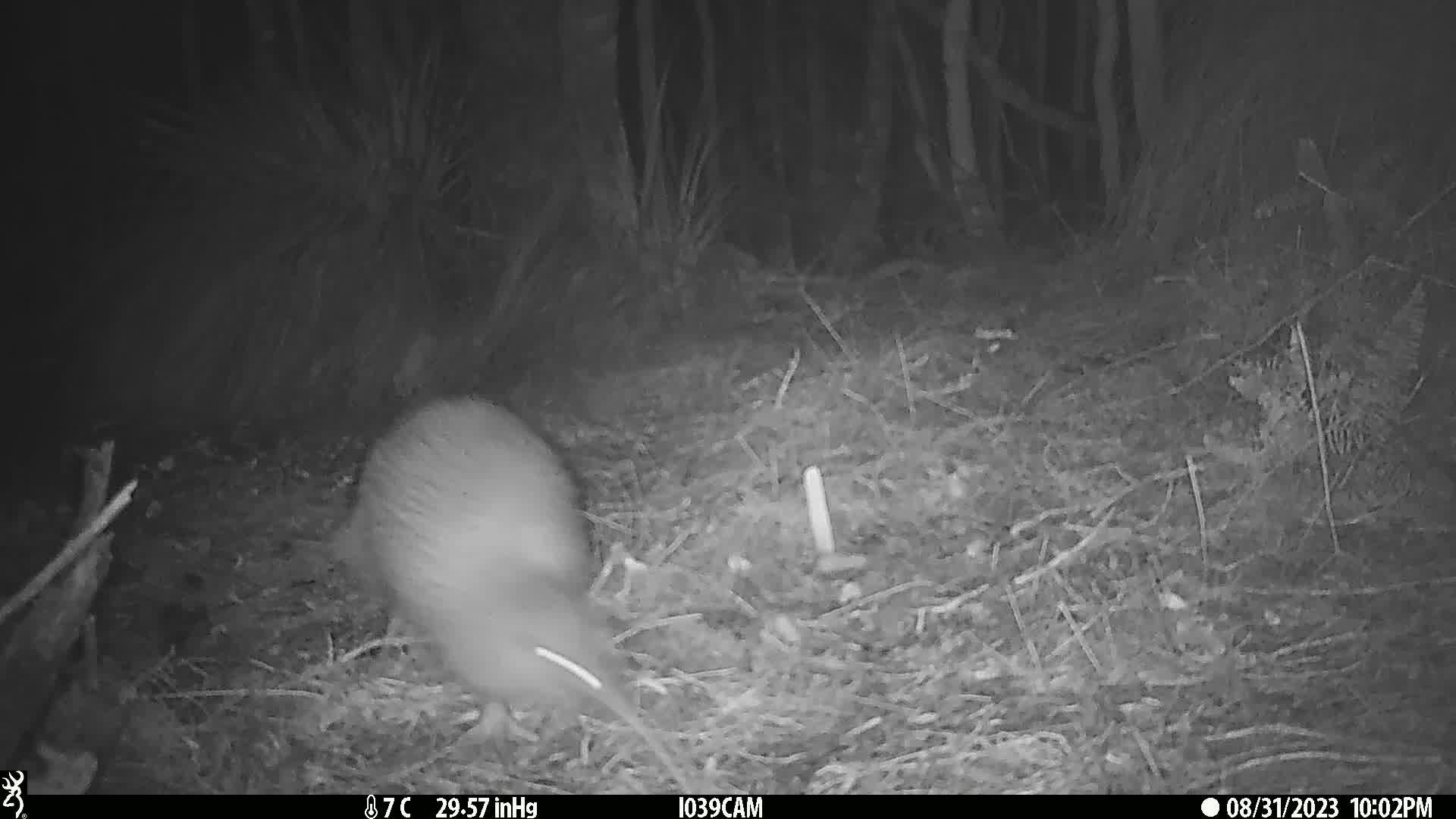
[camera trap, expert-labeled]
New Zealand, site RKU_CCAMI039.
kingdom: Animalia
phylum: Chordata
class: Aves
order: Apterygiformes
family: Apterygidae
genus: Apteryx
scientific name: Apteryx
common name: kiwi